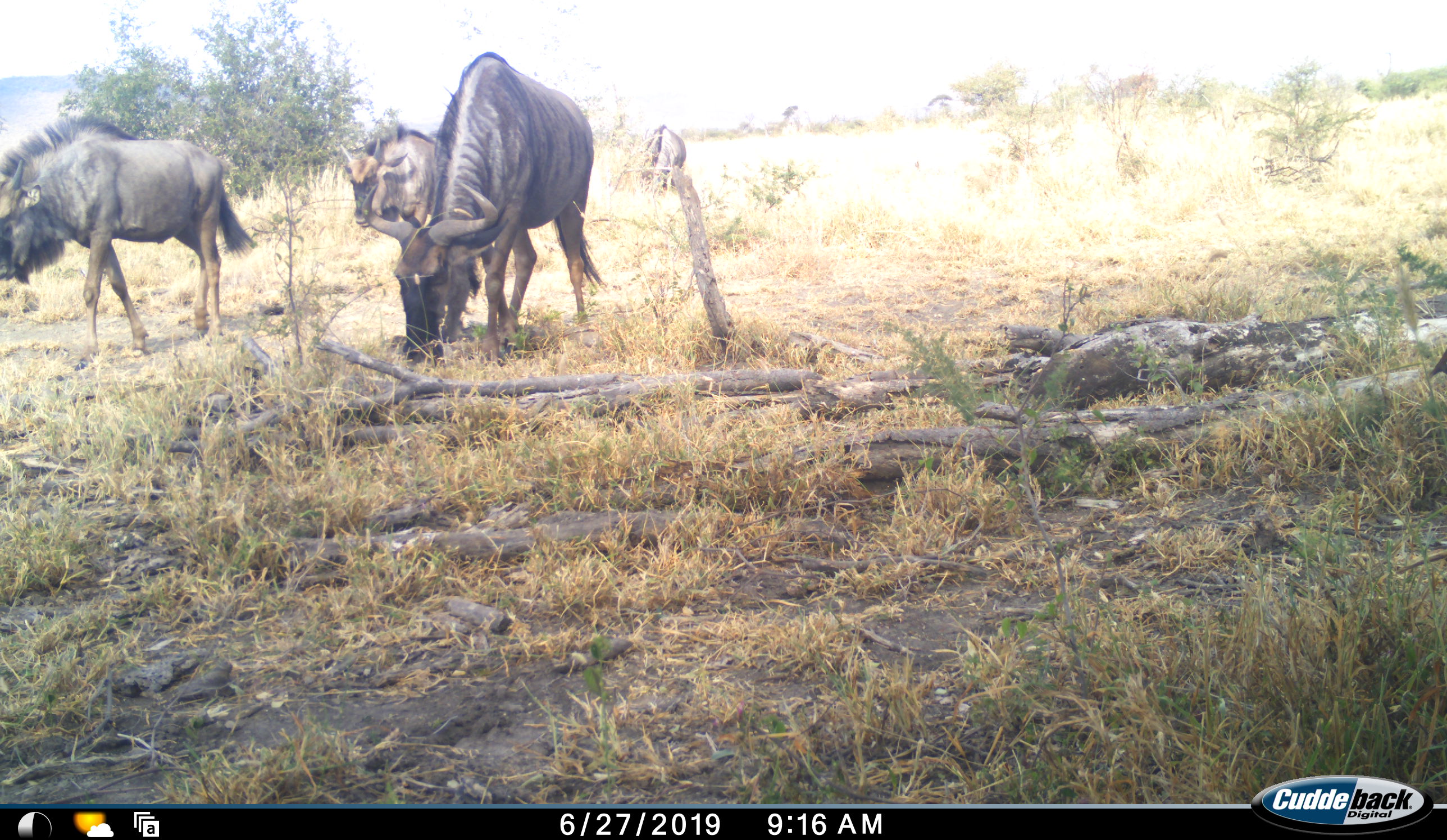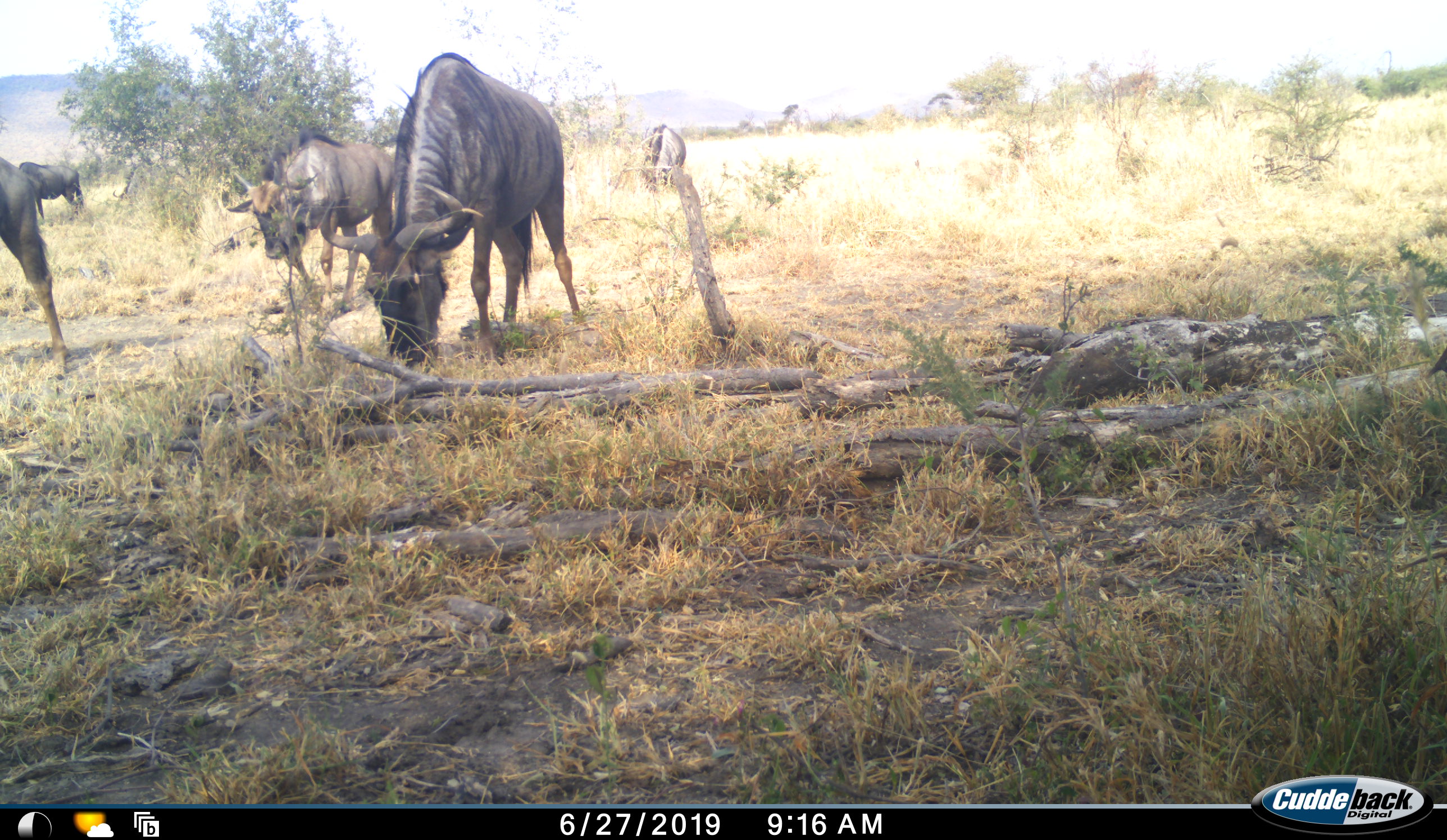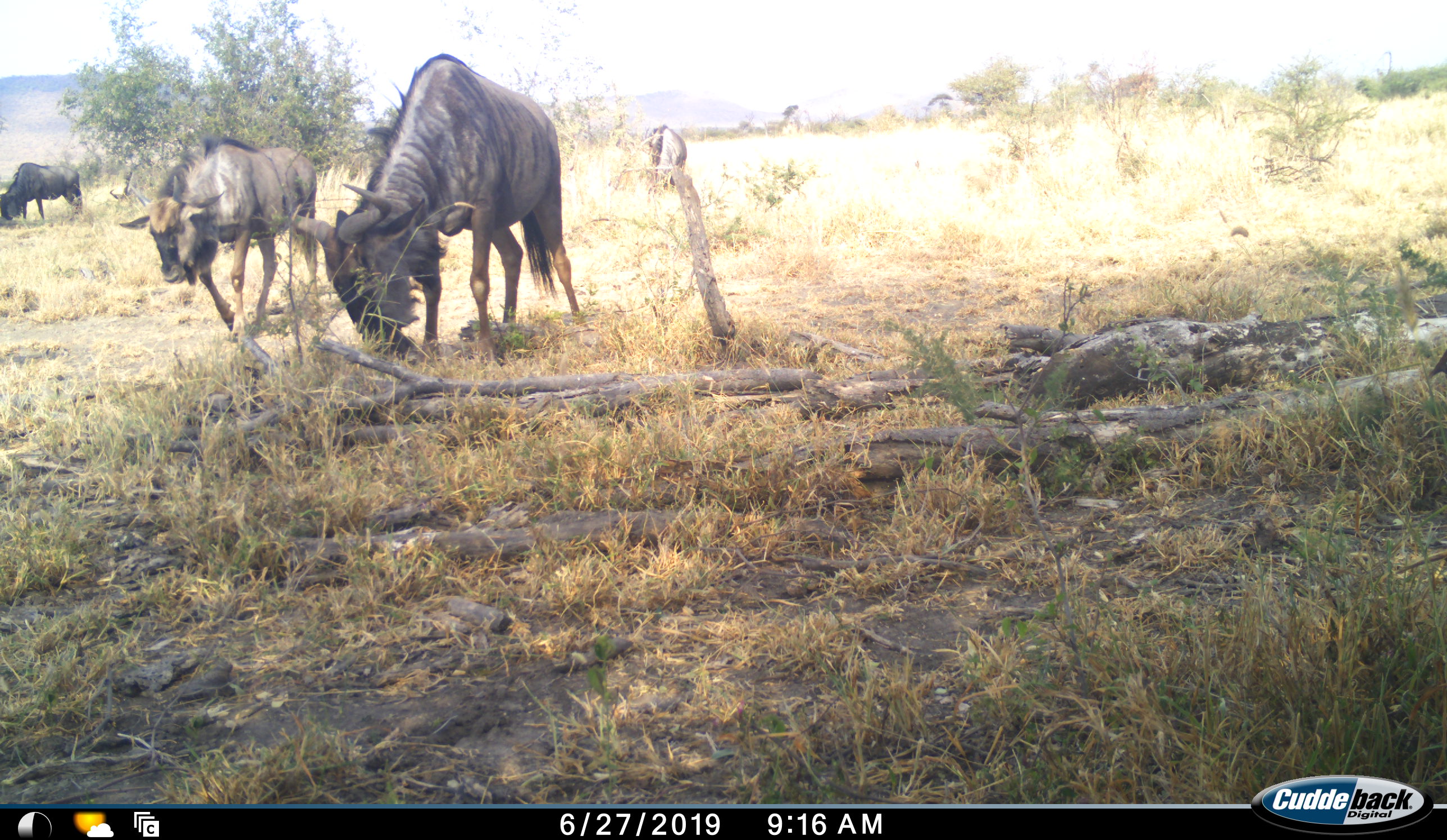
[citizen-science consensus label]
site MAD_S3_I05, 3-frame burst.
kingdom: Animalia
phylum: Chordata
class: Mammalia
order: Artiodactyla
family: Bovidae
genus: Connochaetes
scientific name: Connochaetes taurinus taurinus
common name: blue wildebeest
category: wildebeestblue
Wildebeestblue (blue wildebeest) (Connochaetes taurinus taurinus), count 5. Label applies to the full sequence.